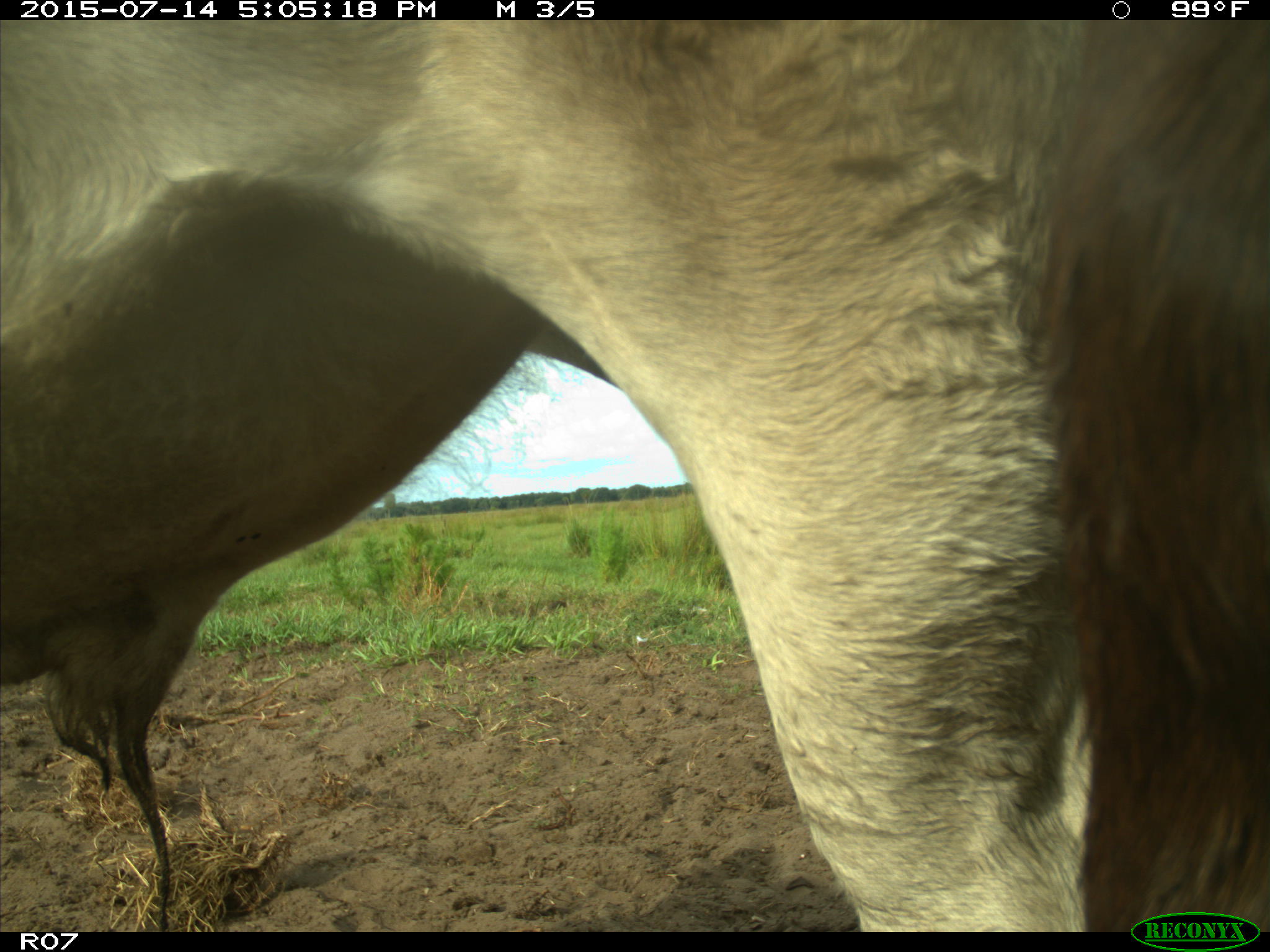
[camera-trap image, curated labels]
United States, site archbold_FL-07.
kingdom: Animalia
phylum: Chordata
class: Mammalia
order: Artiodactyla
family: Bovidae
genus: Bos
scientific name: Bos taurus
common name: domestic cow